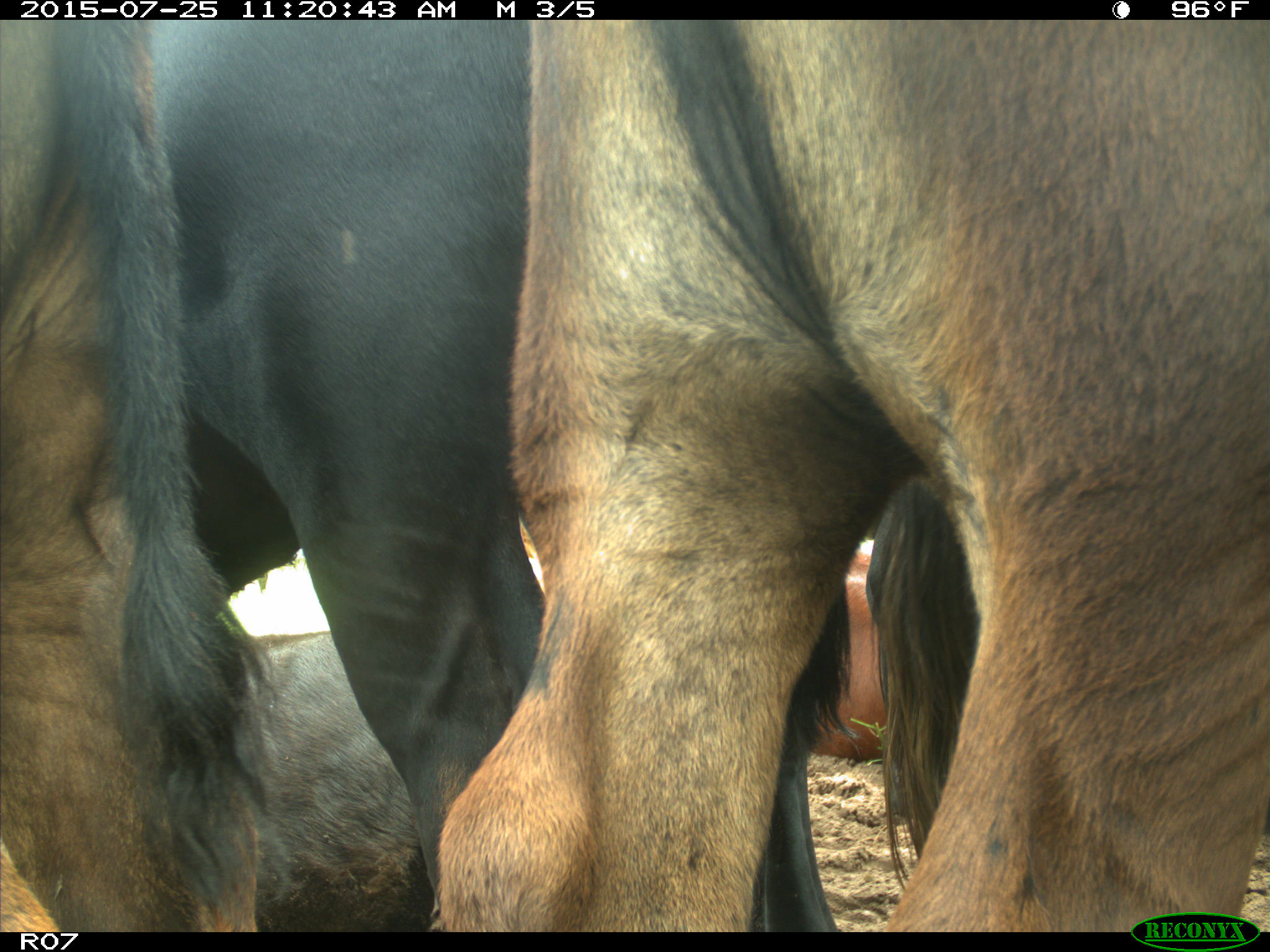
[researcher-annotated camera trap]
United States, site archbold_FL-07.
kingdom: Animalia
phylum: Chordata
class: Mammalia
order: Artiodactyla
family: Bovidae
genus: Bos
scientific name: Bos taurus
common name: domestic cow